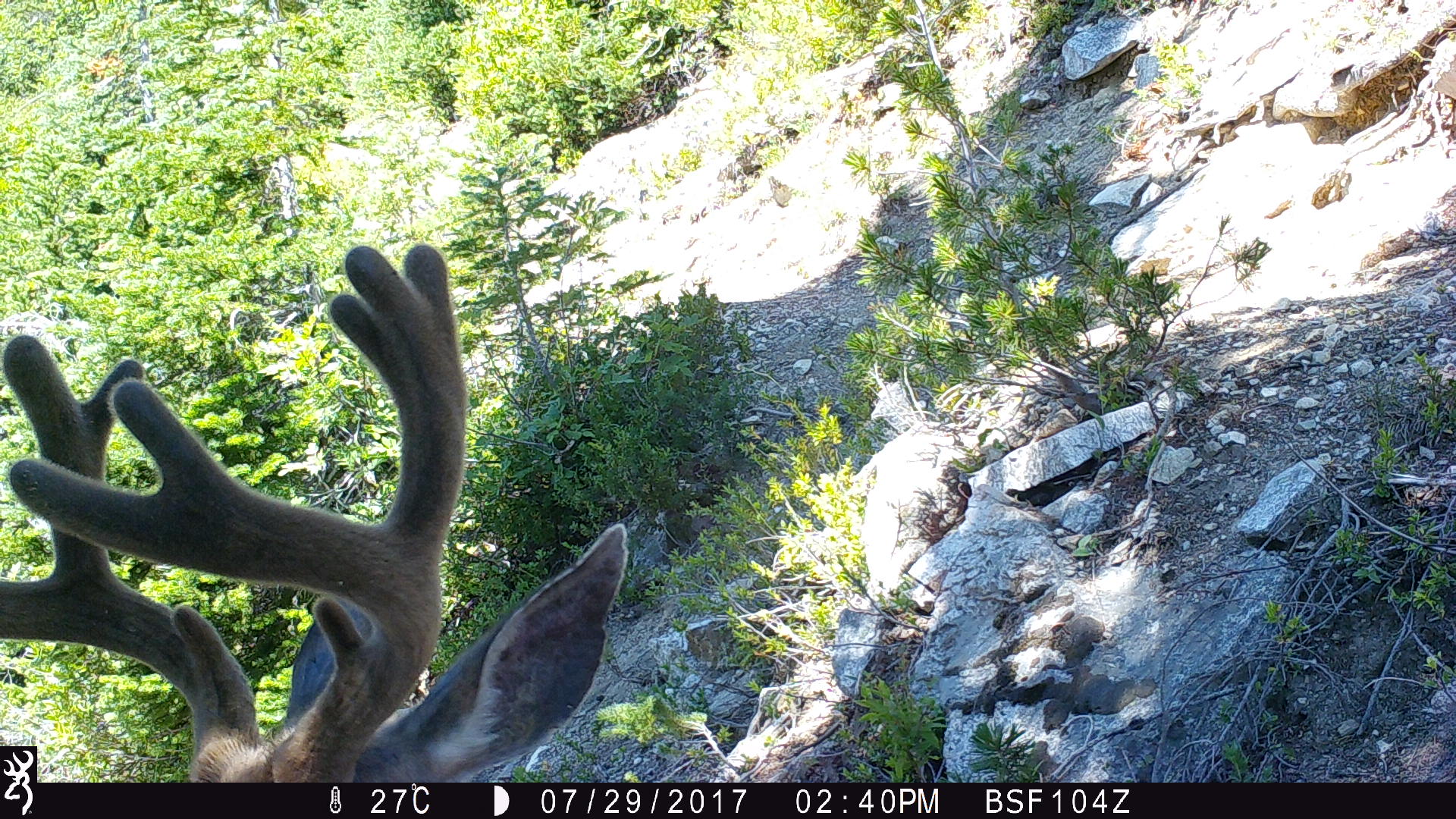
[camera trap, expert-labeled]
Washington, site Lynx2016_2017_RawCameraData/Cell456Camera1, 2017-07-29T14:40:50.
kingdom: Animalia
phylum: Chordata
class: Mammalia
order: Artiodactyla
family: Cervidae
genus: Odocoileus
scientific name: Odocoileus hemionus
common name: mule deer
Odocoileus hemionus (mule deer). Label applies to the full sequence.